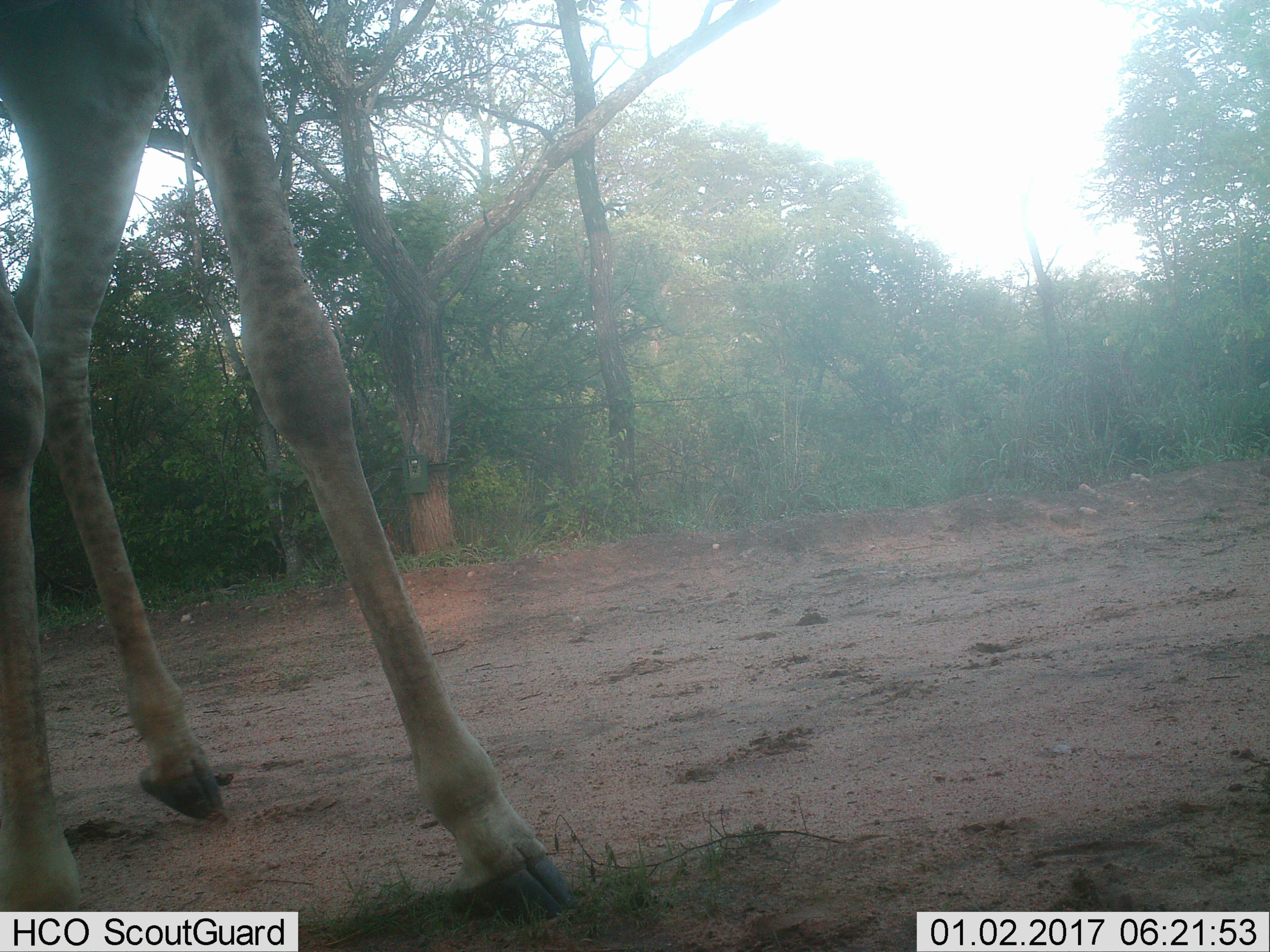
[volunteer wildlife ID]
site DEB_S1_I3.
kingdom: Animalia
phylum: Chordata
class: Mammalia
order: Artiodactyla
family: Giraffidae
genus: Giraffa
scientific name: Giraffa camelopardalis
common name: giraffe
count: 1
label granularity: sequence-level